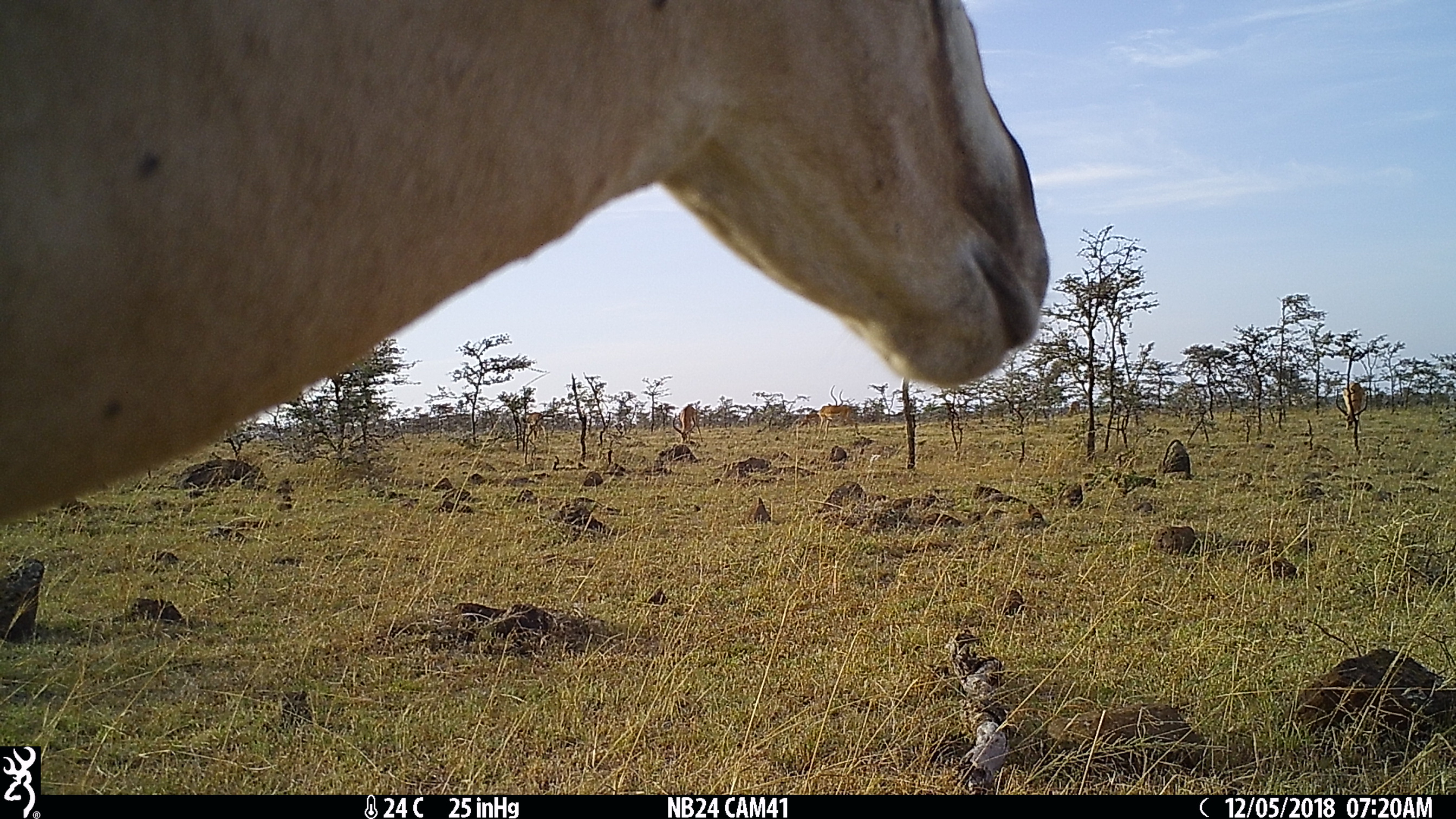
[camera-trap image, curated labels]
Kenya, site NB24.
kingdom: Animalia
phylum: Chordata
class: Mammalia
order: Artiodactyla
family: Bovidae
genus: Nanger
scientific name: Nanger granti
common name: grant's gazelle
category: gazelle grants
Gazelle grants (grant's gazelle) (Nanger granti).